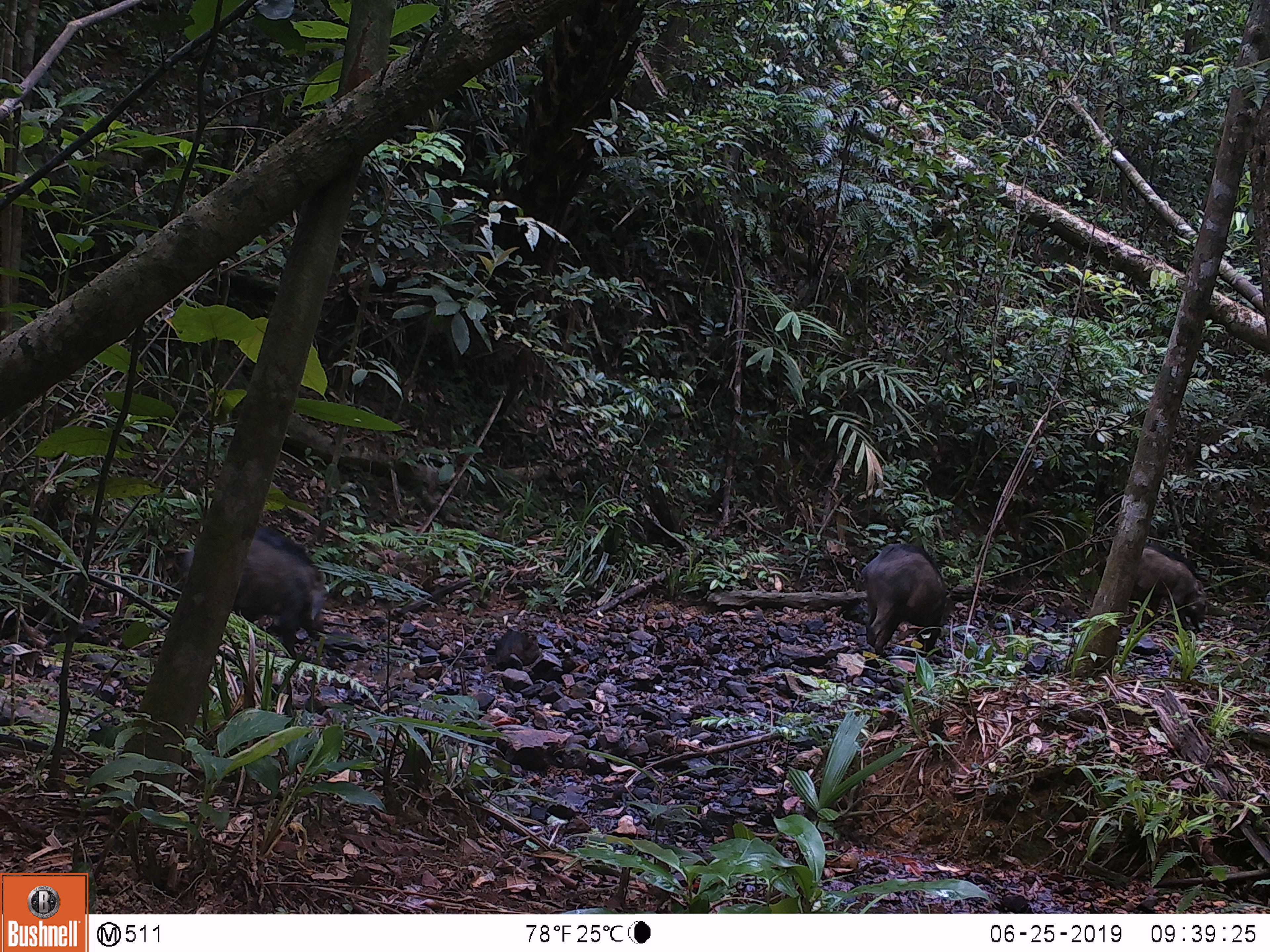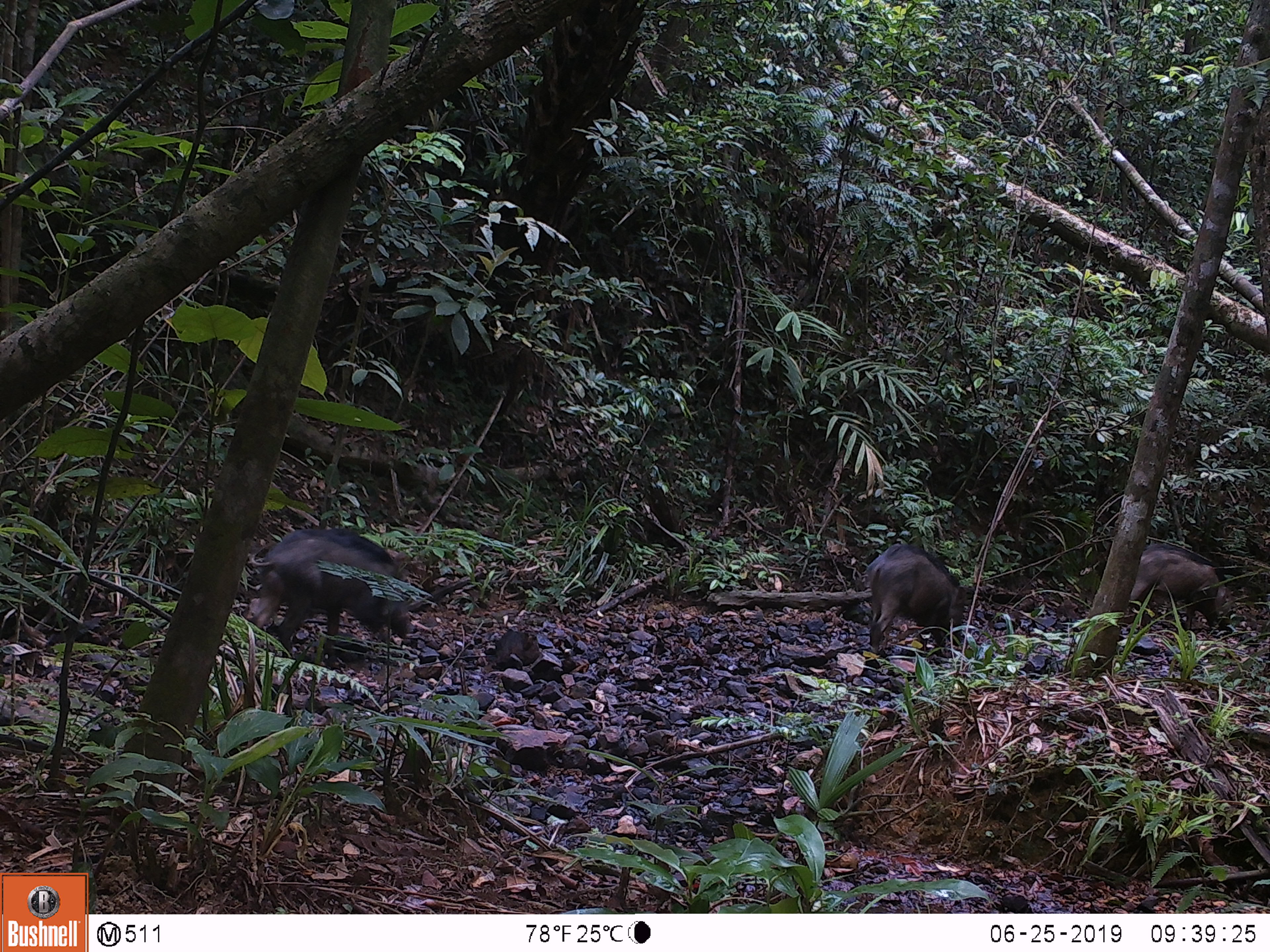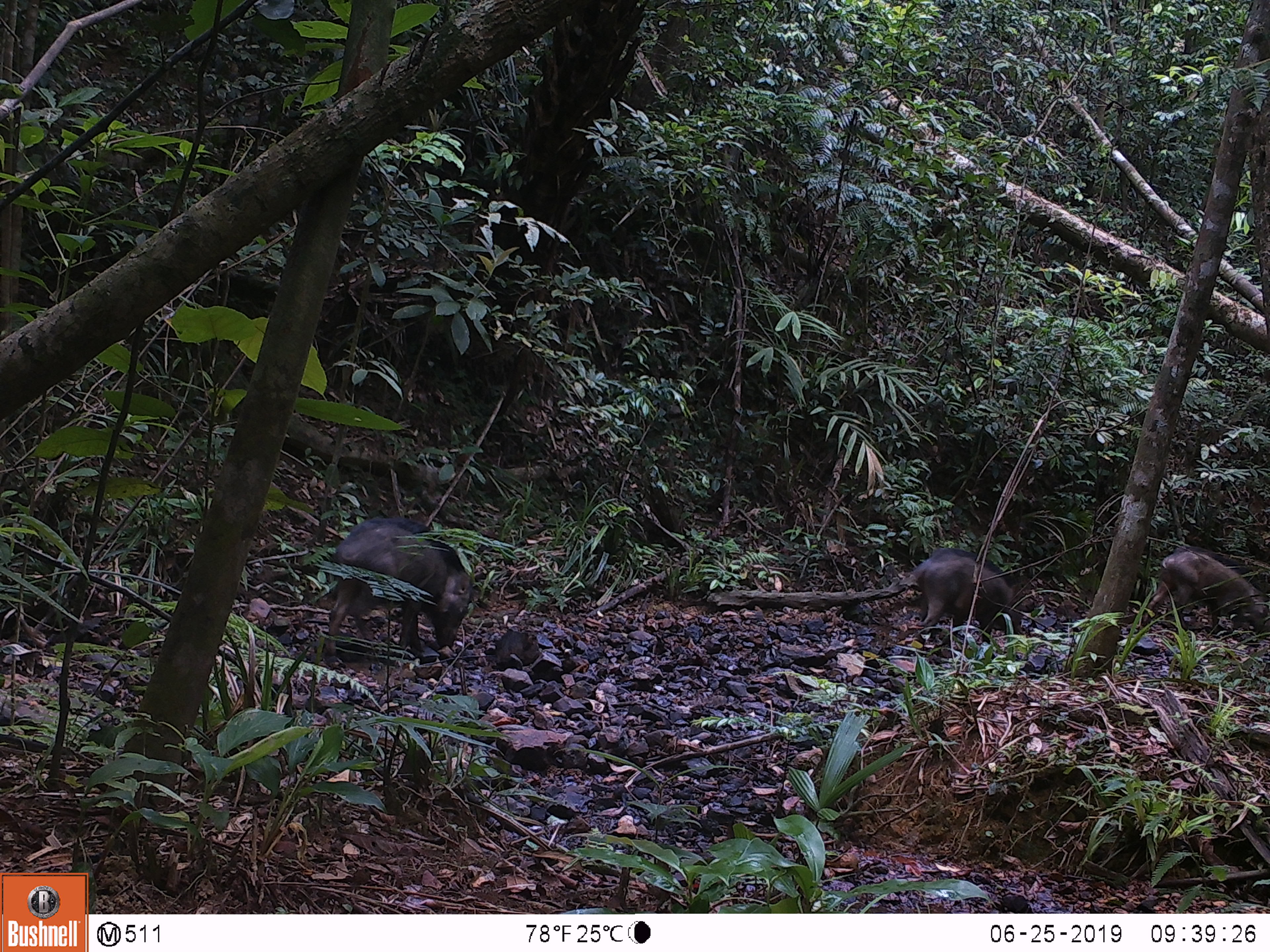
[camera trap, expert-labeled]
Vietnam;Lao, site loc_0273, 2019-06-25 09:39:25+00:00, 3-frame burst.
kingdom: Animalia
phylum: Chordata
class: Mammalia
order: Artiodactyla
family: Suidae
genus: Sus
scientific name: Sus scrofa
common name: eurasian wild pig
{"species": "eurasian wild pig (Sus scrofa)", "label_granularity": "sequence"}